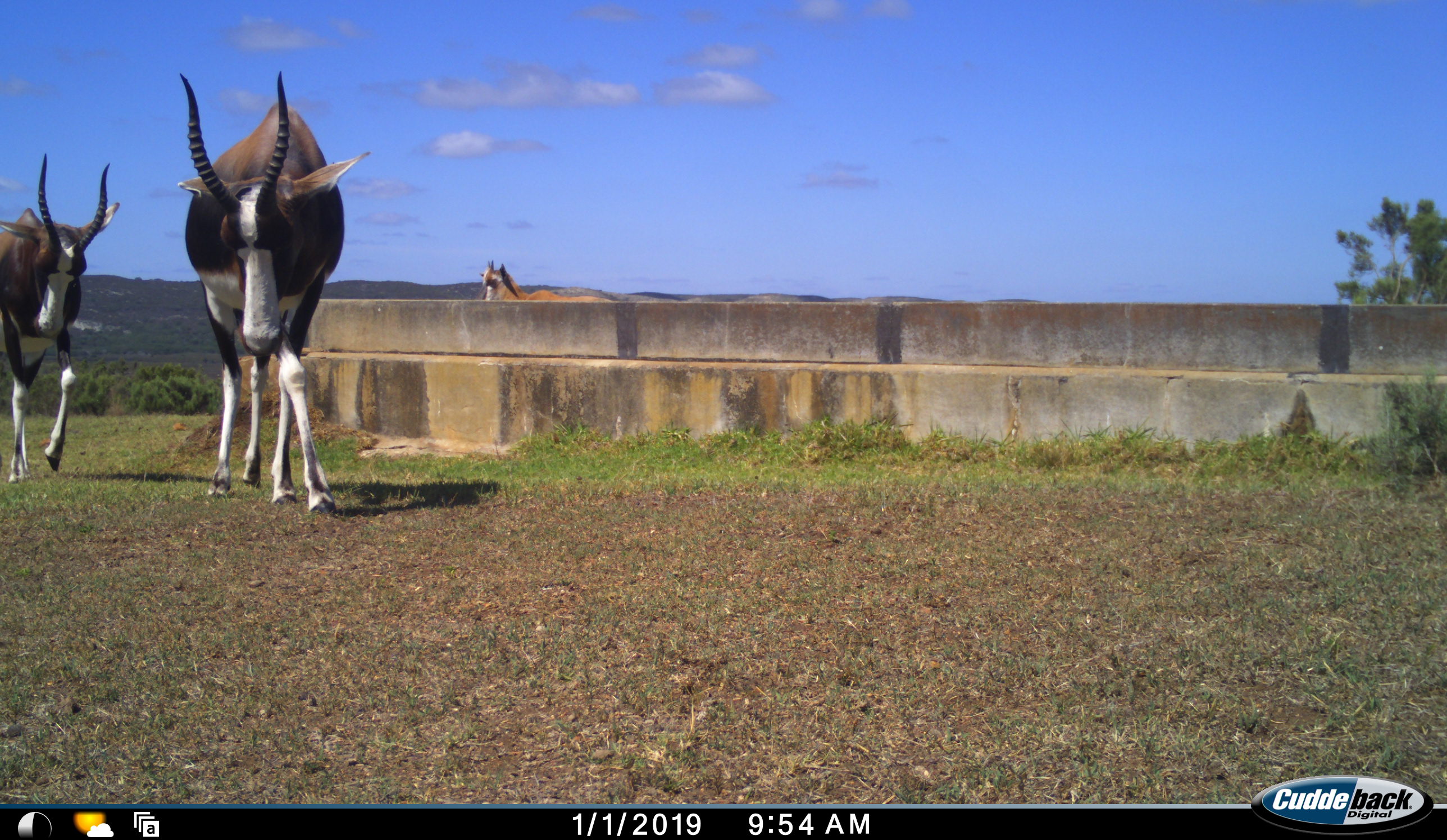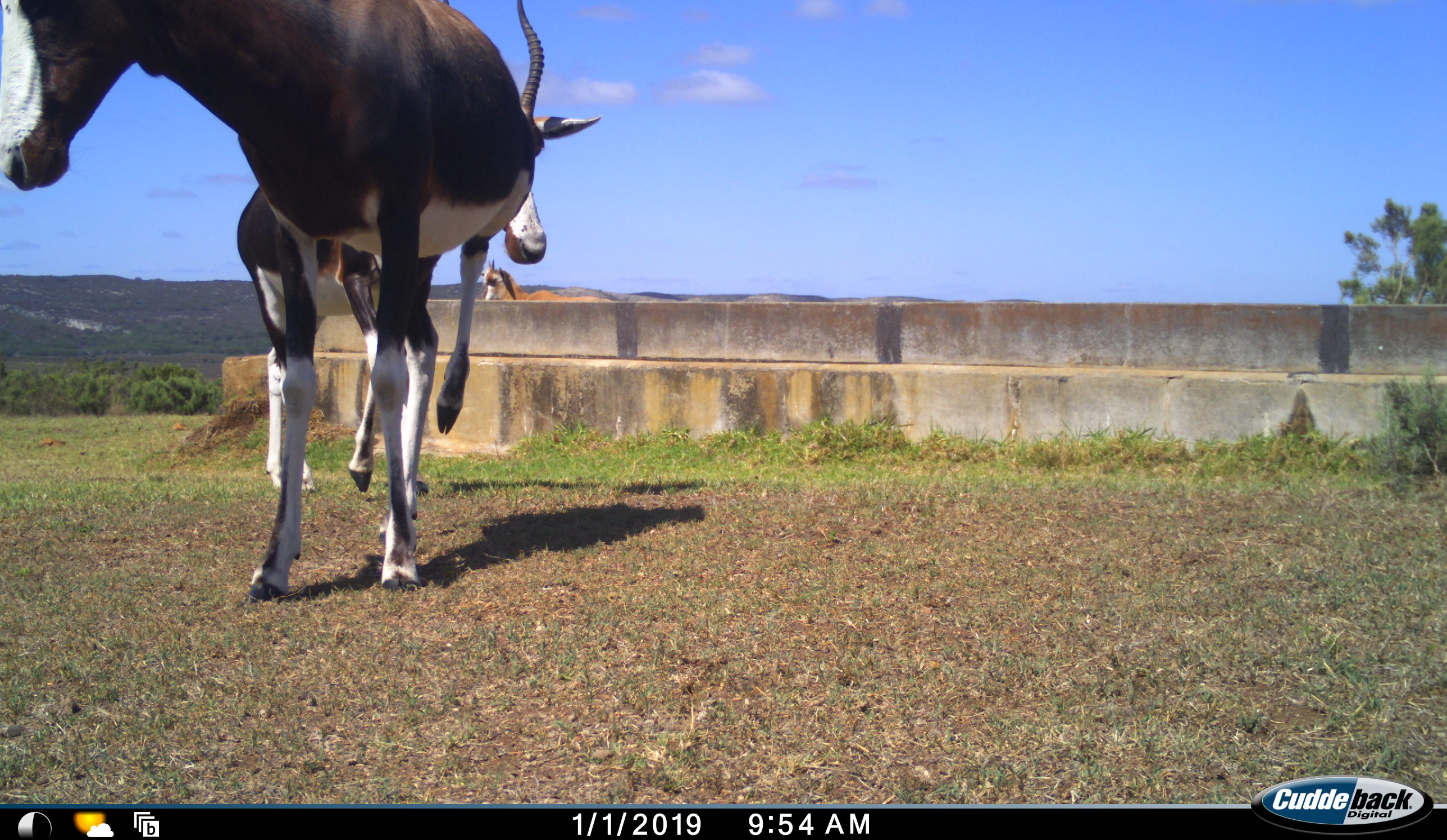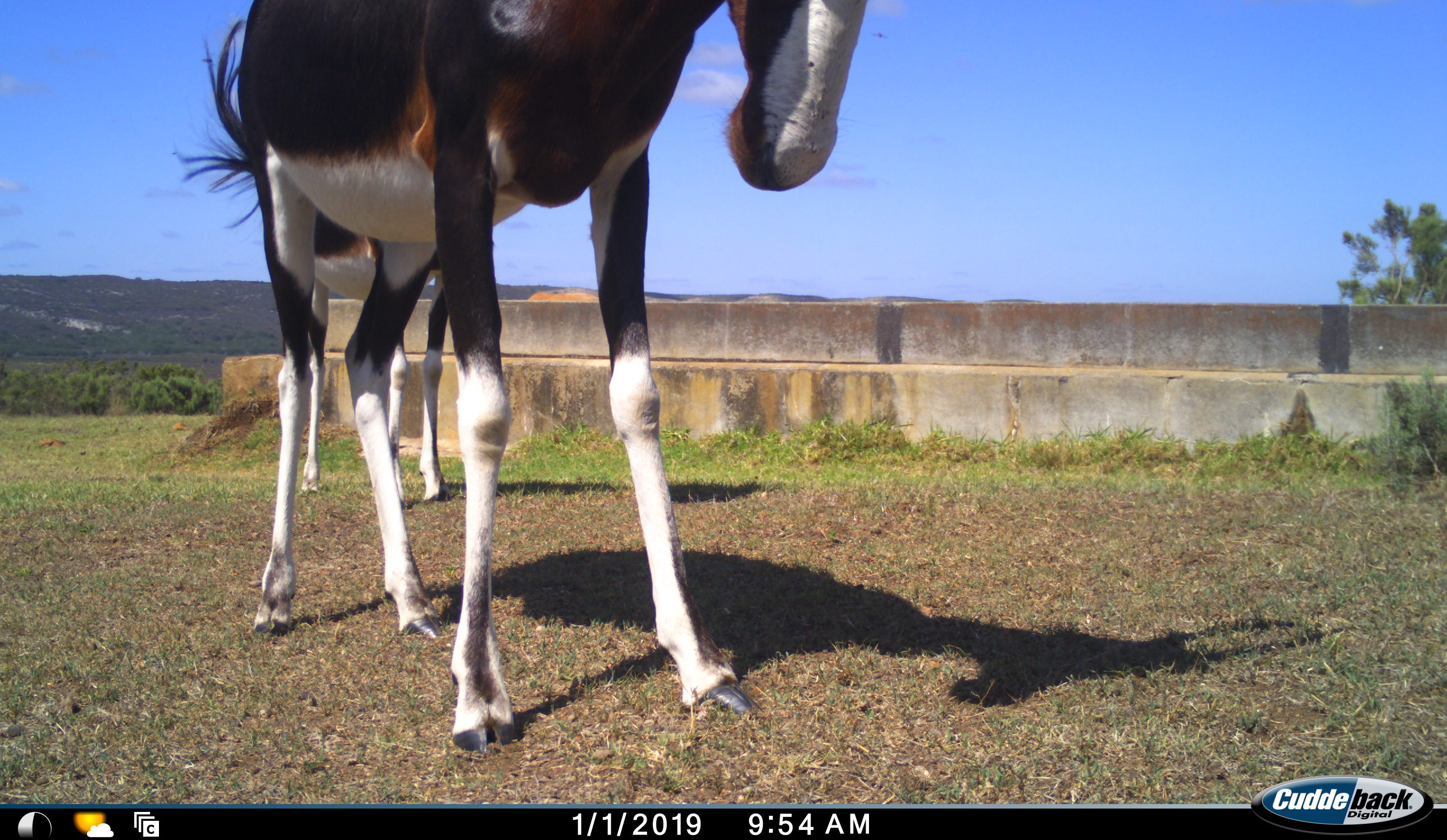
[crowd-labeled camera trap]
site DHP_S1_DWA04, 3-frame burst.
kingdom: Animalia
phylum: Chordata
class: Mammalia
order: Artiodactyla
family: Bovidae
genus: Damaliscus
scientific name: Damaliscus pygargus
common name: bontebok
Bontebok (Damaliscus pygargus), count 3. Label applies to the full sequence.